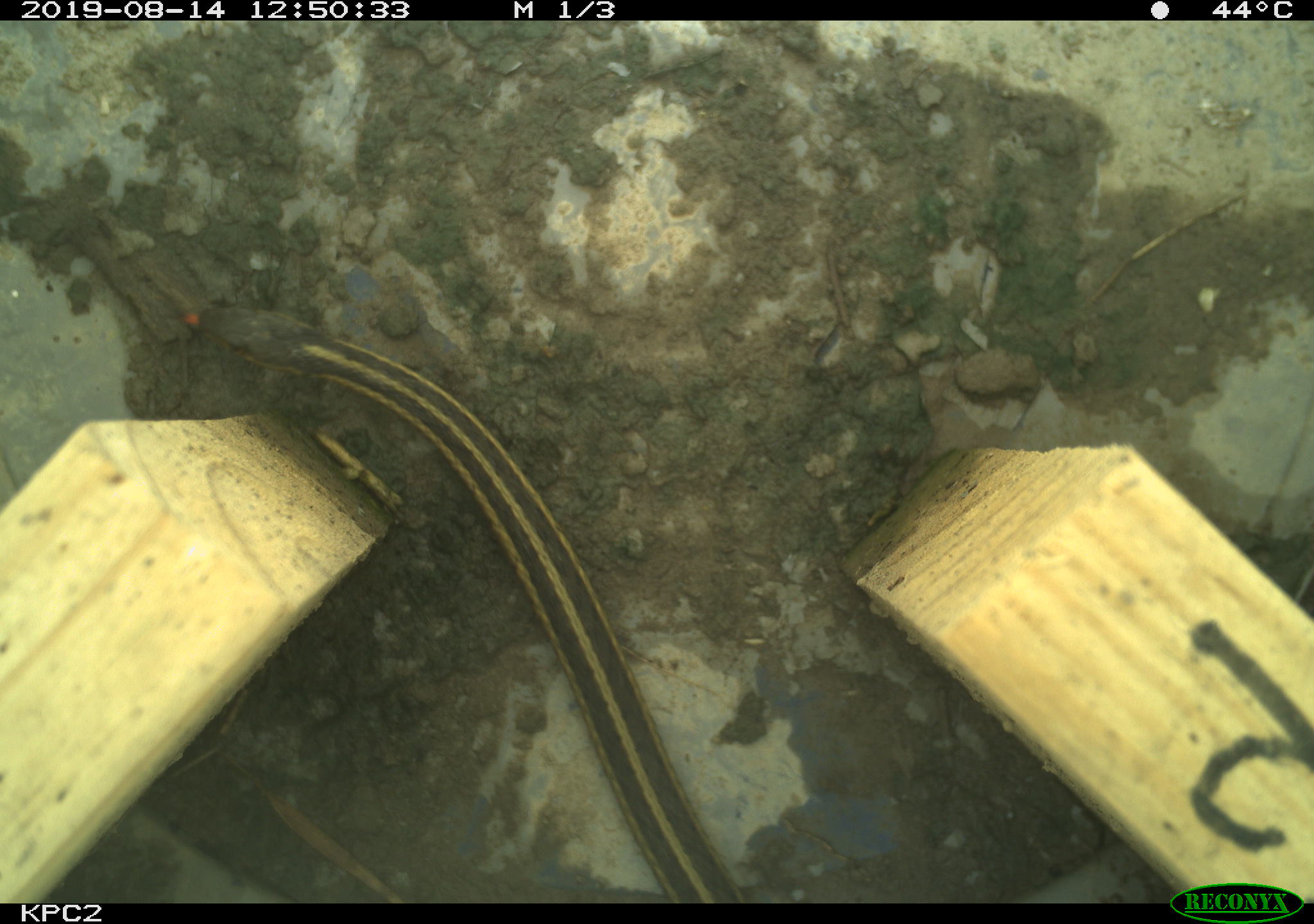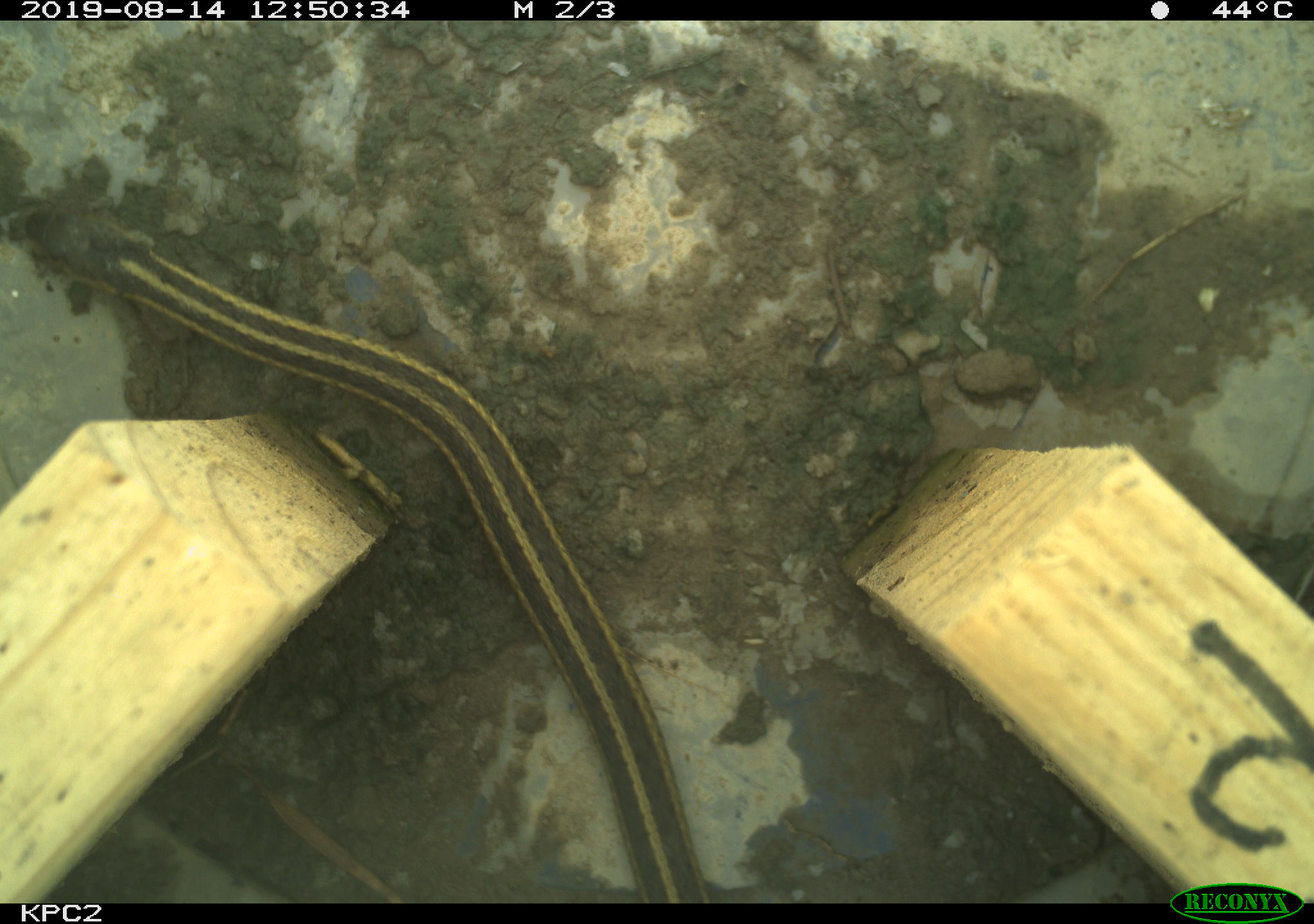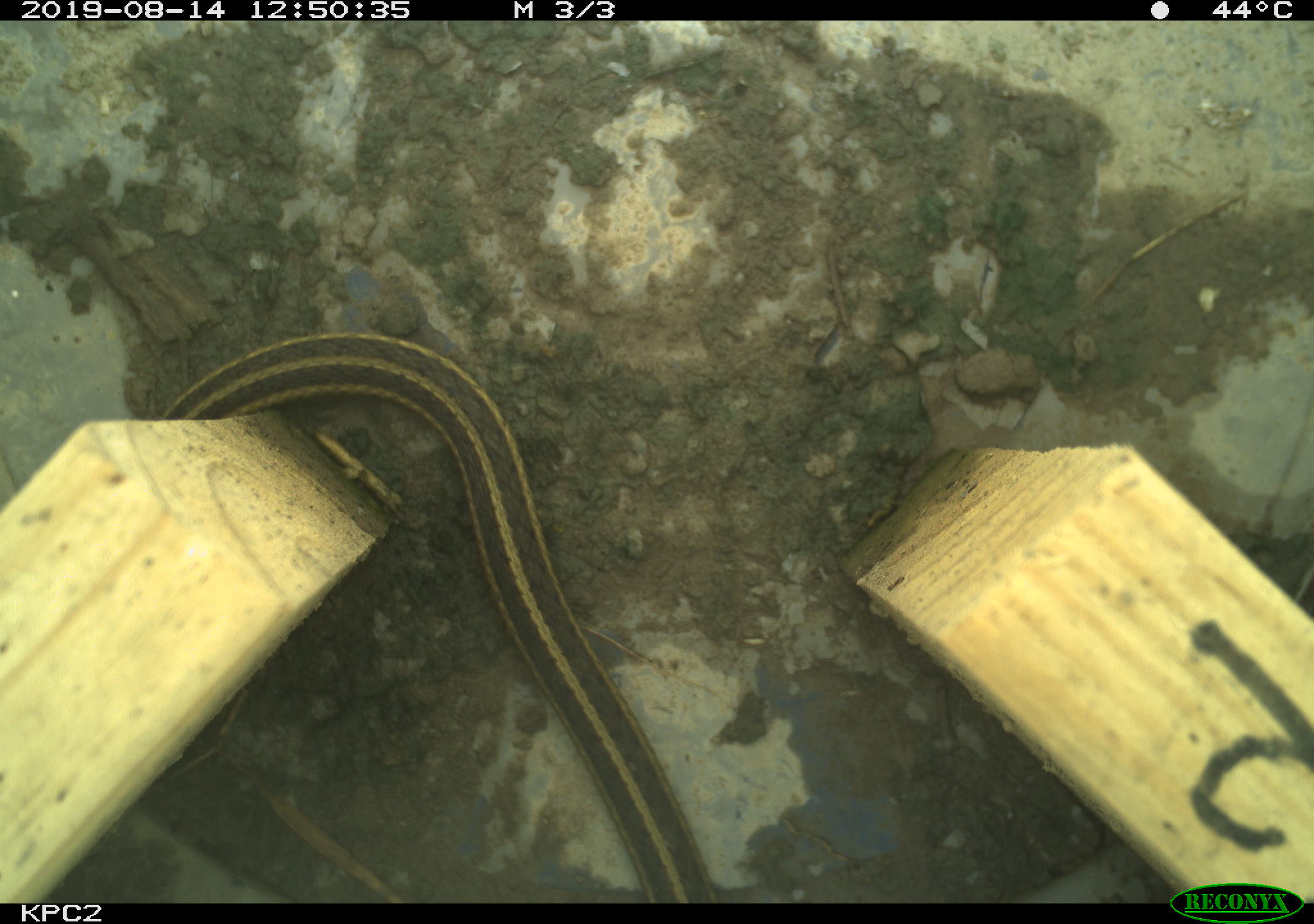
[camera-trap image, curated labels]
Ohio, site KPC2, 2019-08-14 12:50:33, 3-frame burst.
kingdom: Animalia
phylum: Chordata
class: Reptilia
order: Squamata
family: Colubridae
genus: Thamnophis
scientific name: Thamnophis sirtalis sirtalis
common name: eastern gartersnake